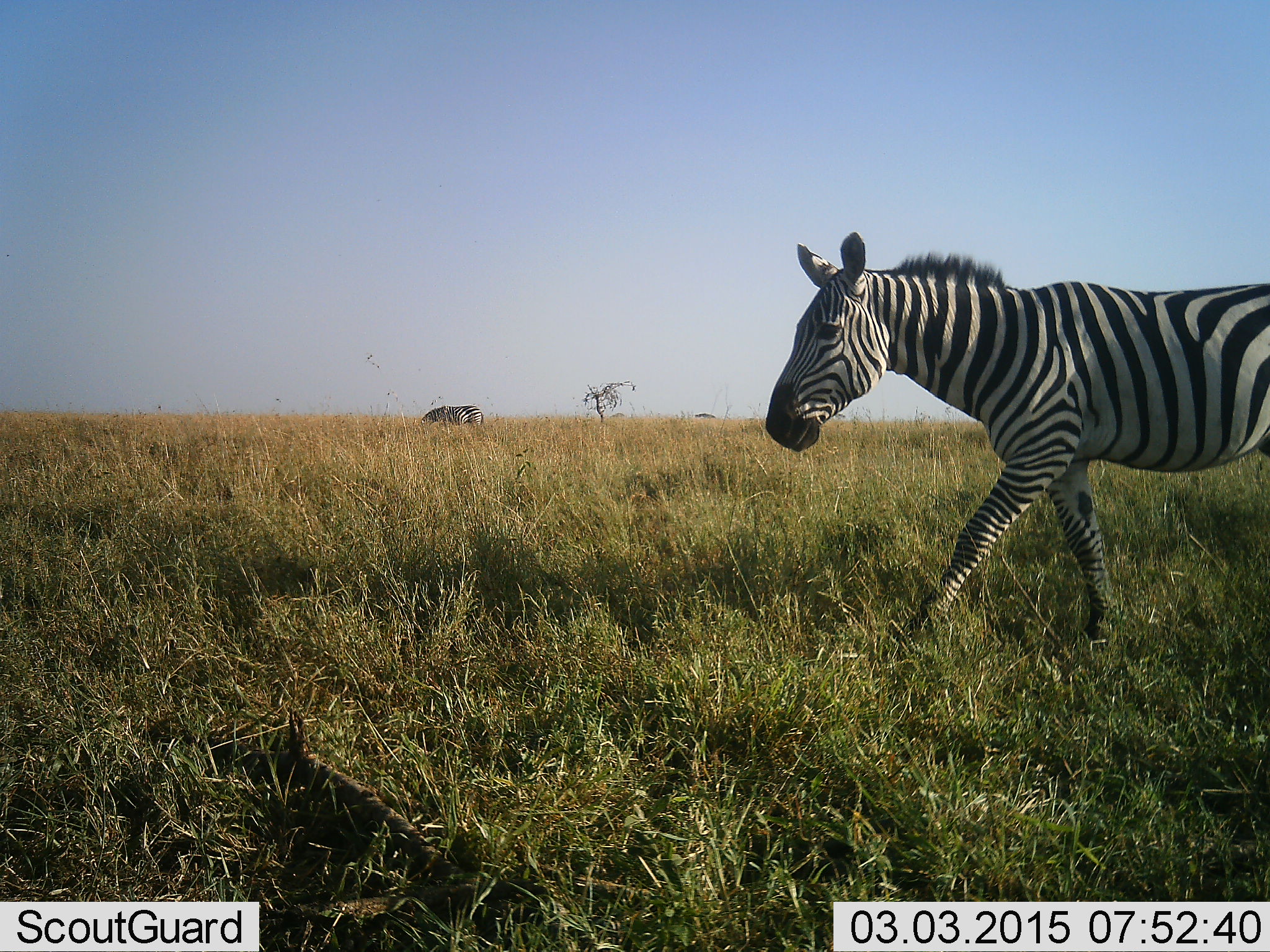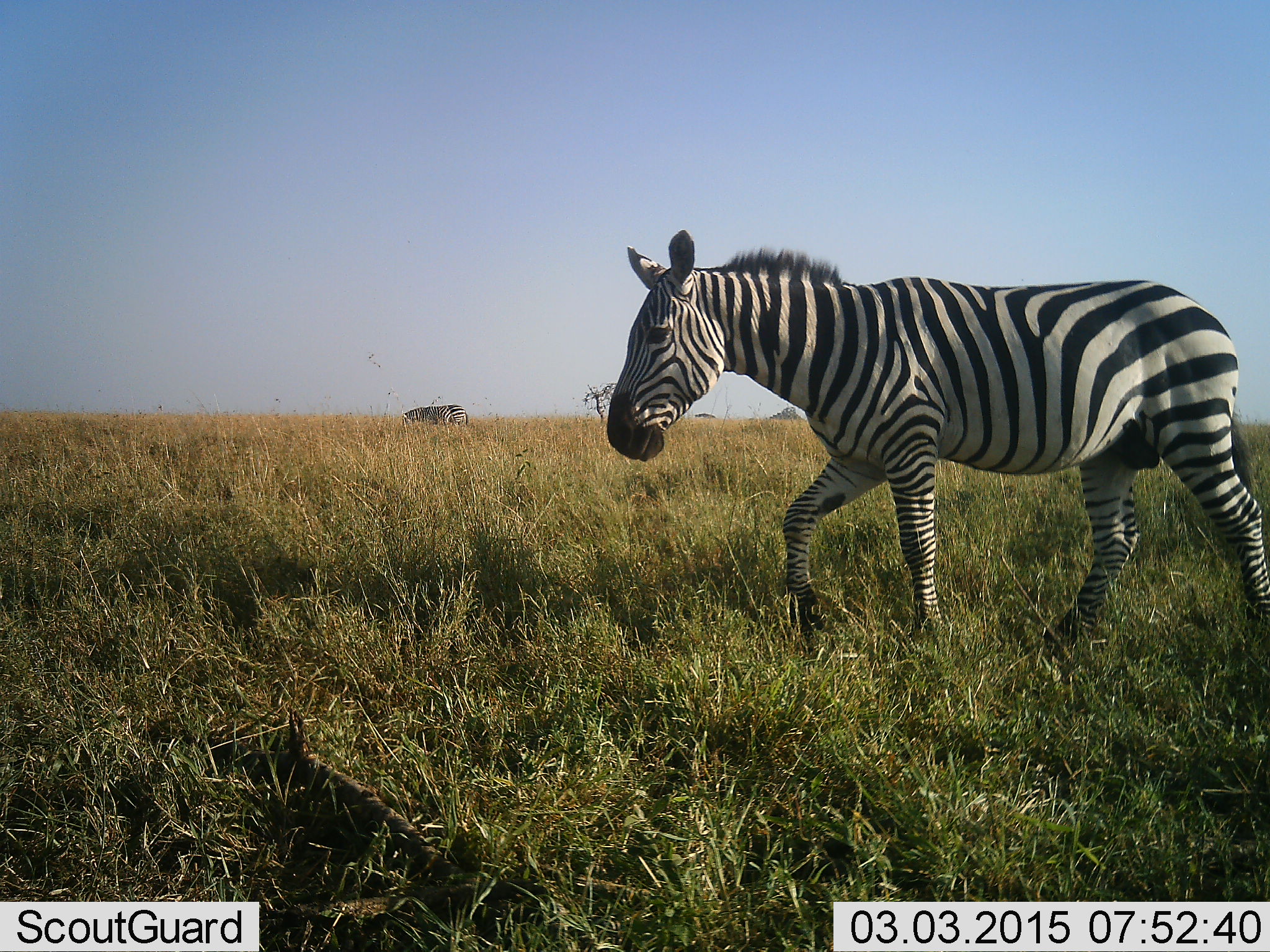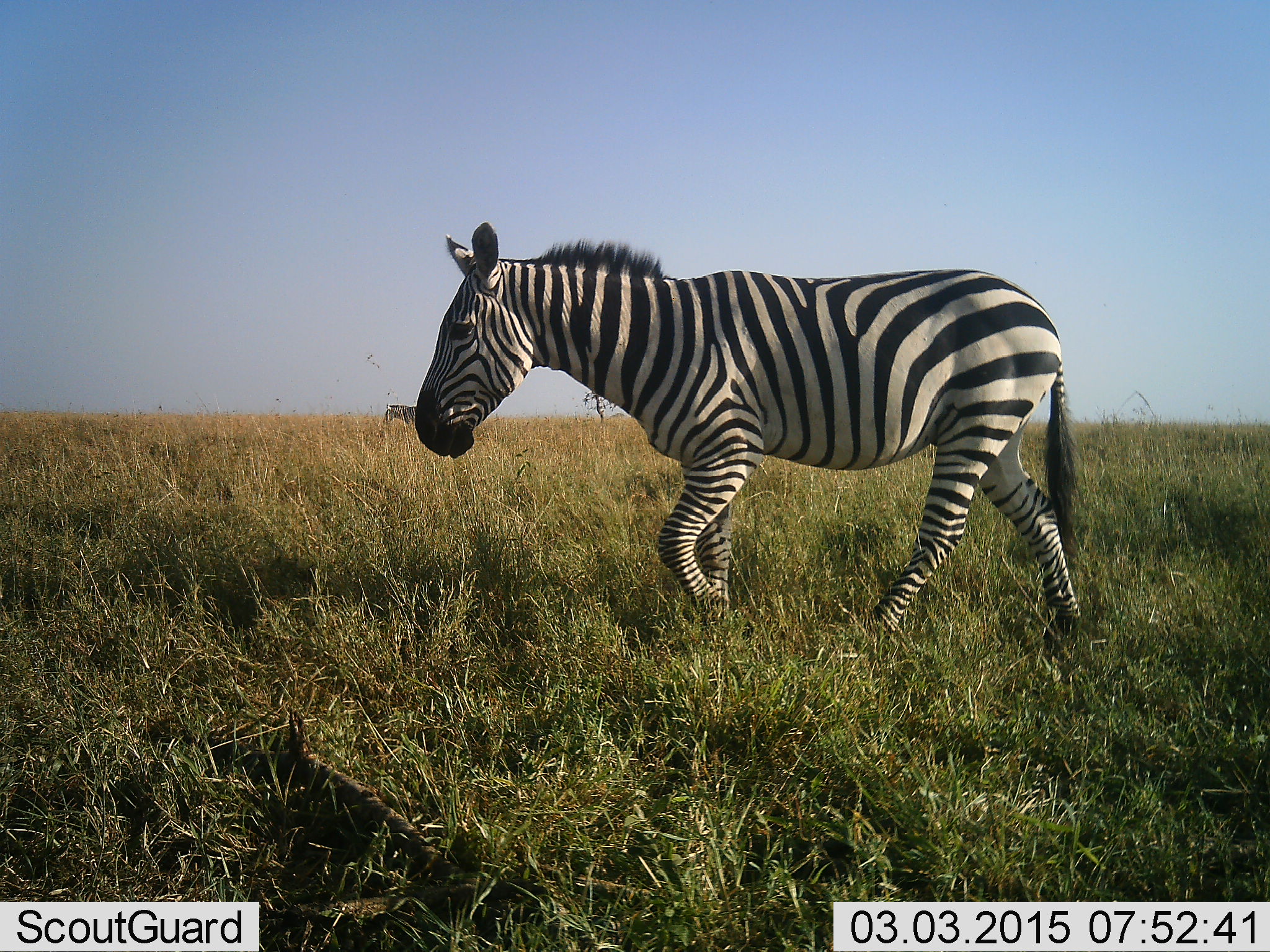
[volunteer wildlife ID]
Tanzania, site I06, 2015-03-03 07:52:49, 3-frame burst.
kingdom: Animalia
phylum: Chordata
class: Mammalia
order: Perissodactyla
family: Equidae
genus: Equus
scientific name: Equus quagga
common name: plains zebra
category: zebra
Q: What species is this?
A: Zebra (plains zebra) (Equus quagga).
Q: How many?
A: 2.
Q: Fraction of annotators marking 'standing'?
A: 20%.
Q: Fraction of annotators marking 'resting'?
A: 0%.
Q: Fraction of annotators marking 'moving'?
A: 90%.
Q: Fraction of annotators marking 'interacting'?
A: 0%.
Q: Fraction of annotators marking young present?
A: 0%.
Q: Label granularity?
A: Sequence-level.